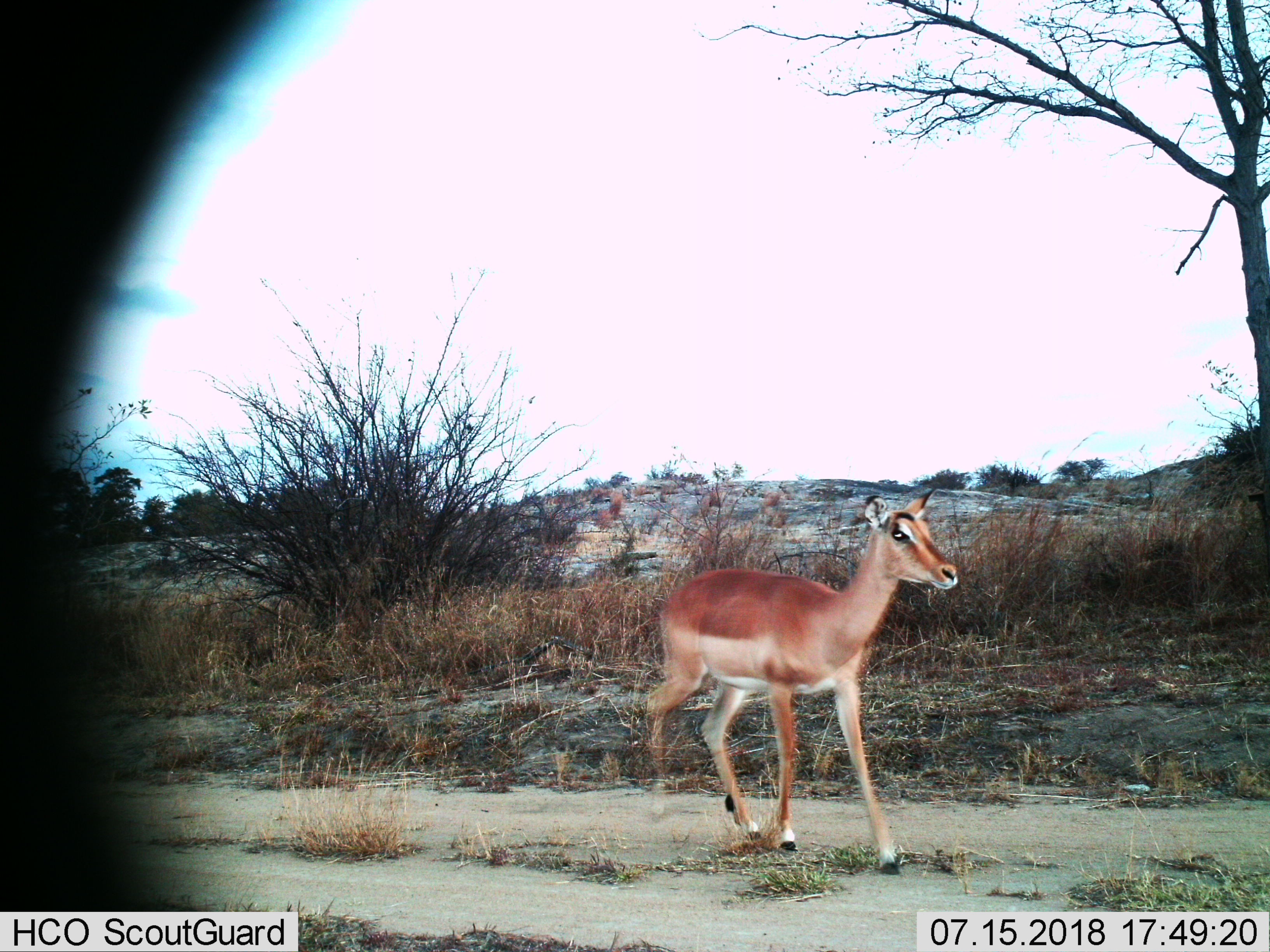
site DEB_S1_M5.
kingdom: Animalia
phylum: Chordata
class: Mammalia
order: Artiodactyla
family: Bovidae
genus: Aepyceros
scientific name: Aepyceros melampus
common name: impala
Impala (Aepyceros melampus), count 1. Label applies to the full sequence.